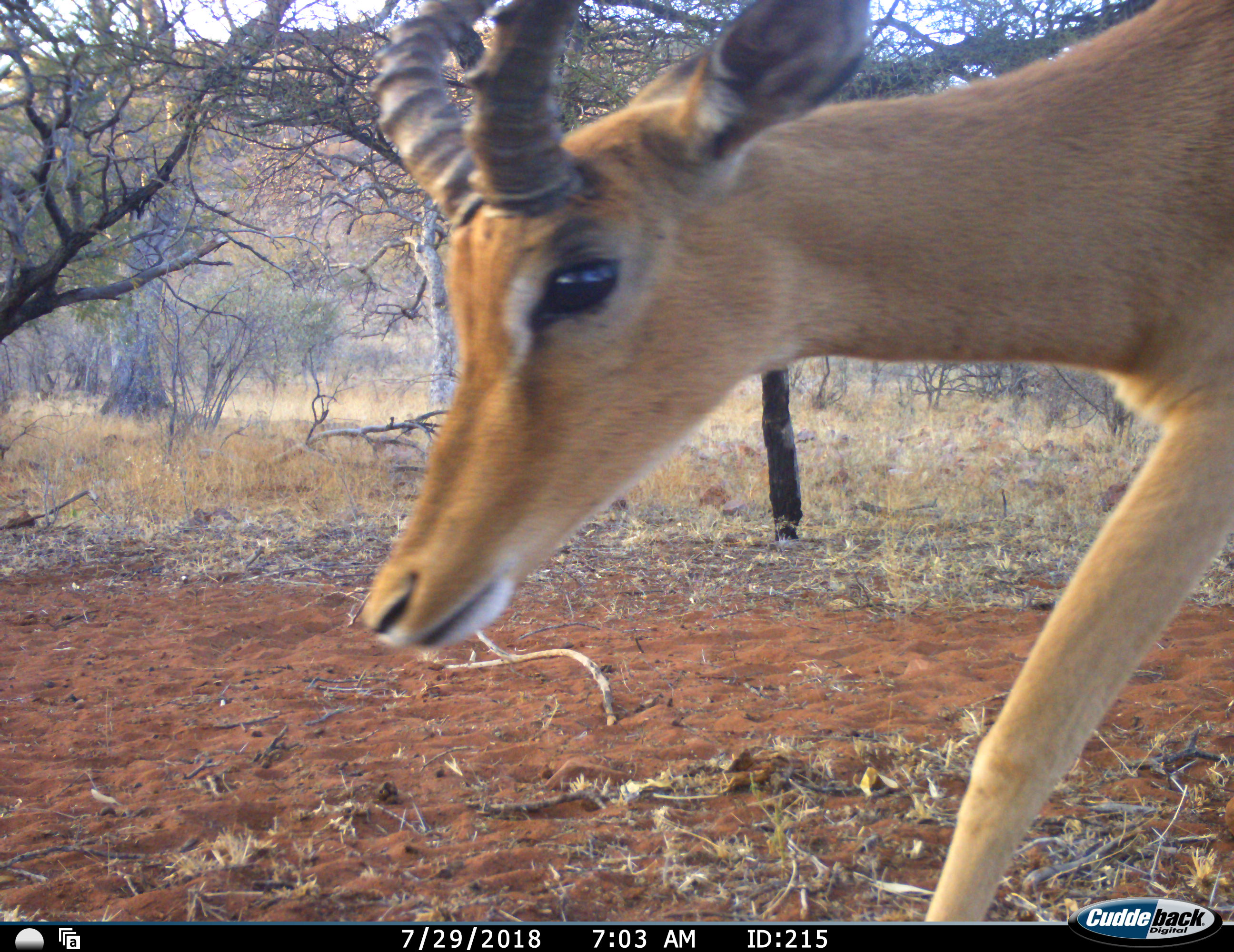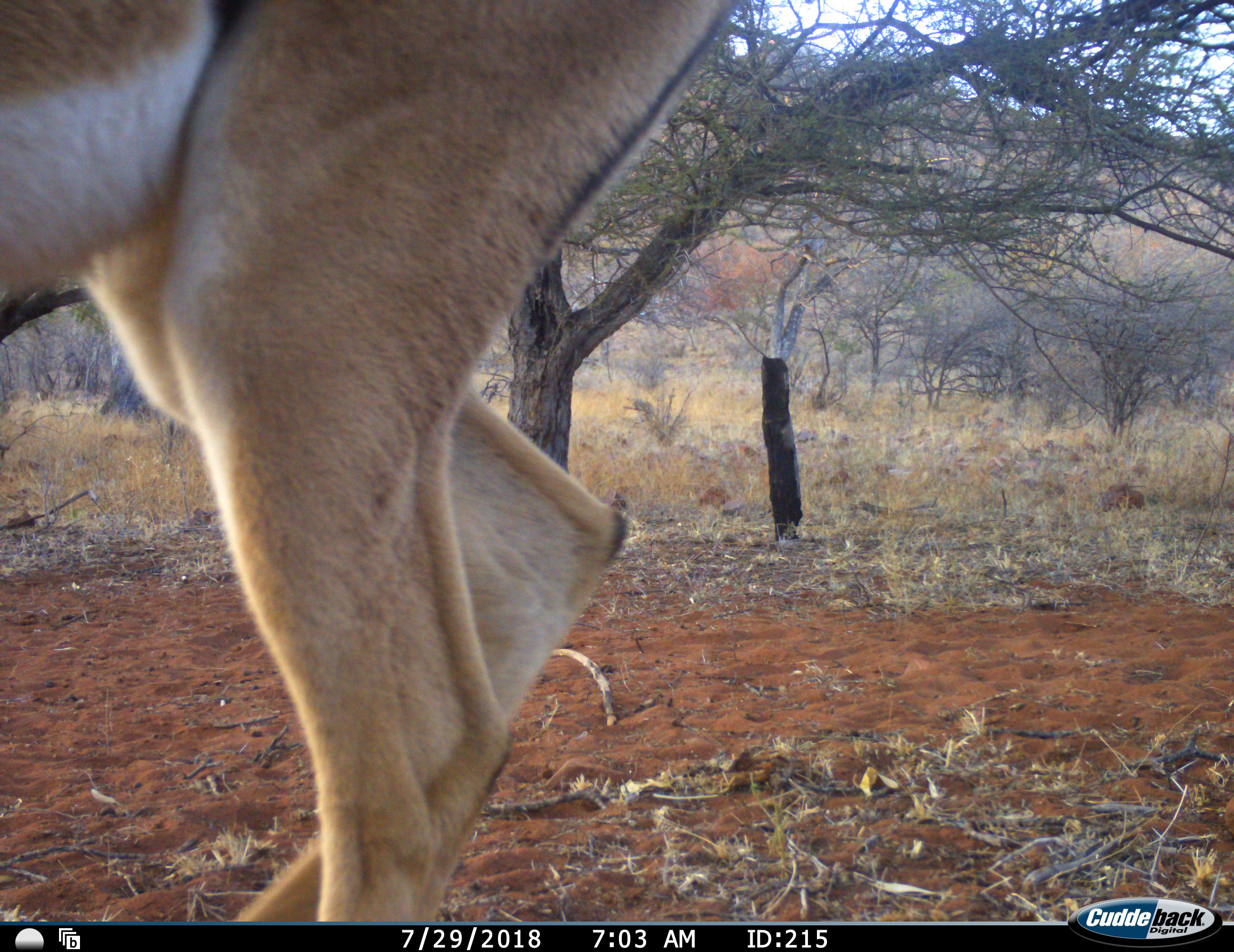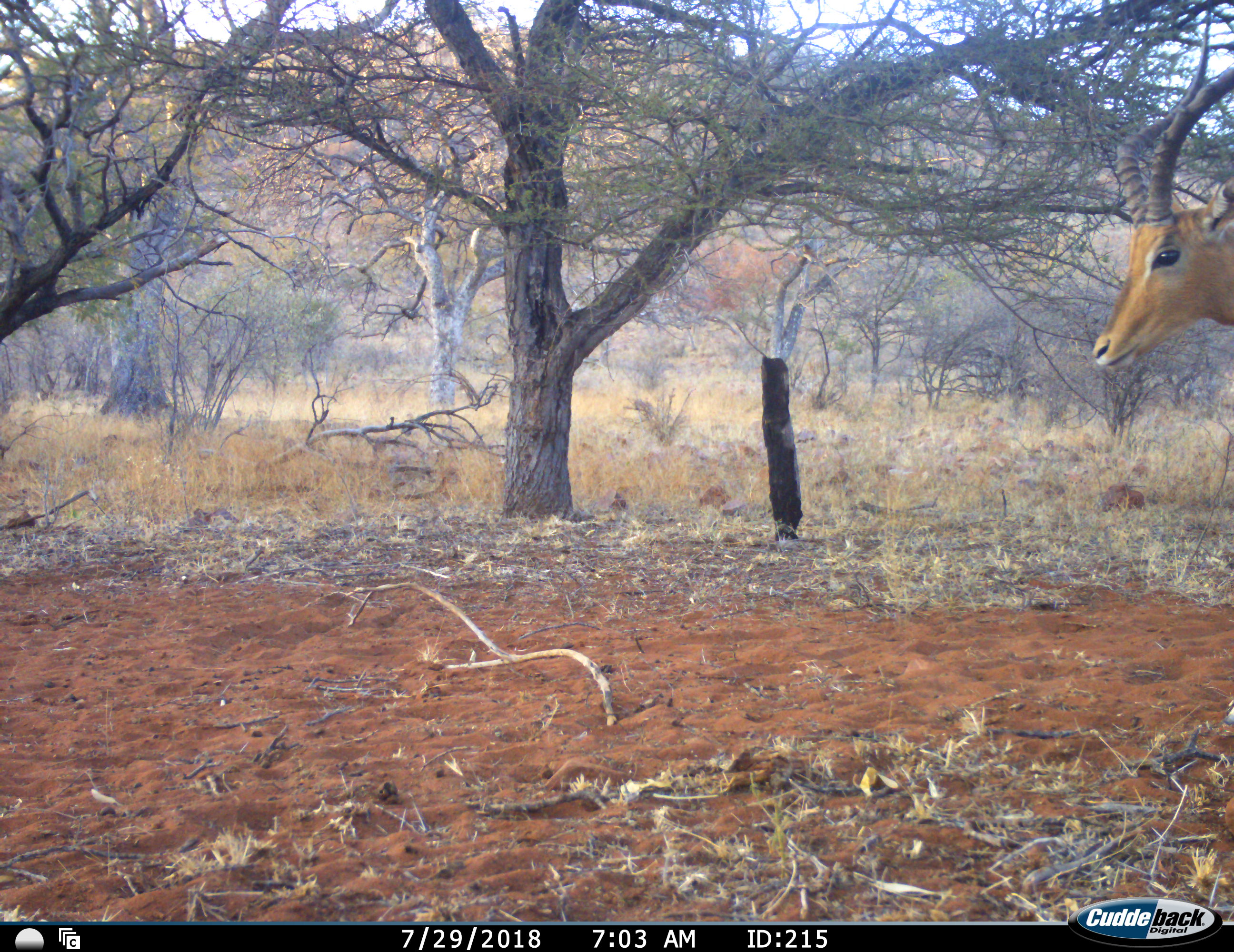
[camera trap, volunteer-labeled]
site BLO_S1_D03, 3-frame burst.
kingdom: Animalia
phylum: Chordata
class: Mammalia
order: Artiodactyla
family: Bovidae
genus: Aepyceros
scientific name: Aepyceros melampus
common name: impala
Impala (Aepyceros melampus), count 2. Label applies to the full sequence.